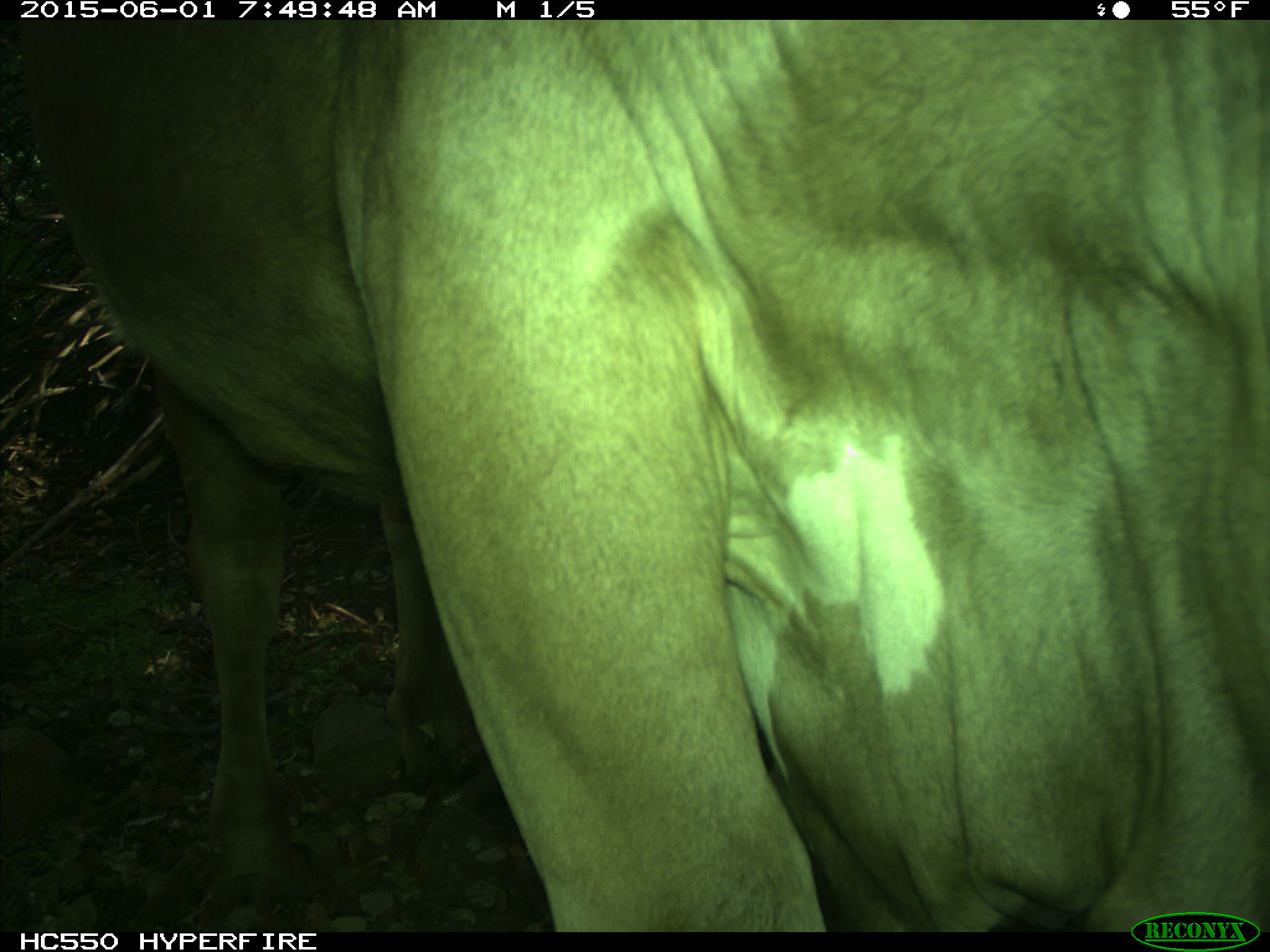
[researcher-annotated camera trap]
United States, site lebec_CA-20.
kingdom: Animalia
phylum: Chordata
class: Mammalia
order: Artiodactyla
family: Bovidae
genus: Bos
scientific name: Bos taurus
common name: domestic cow